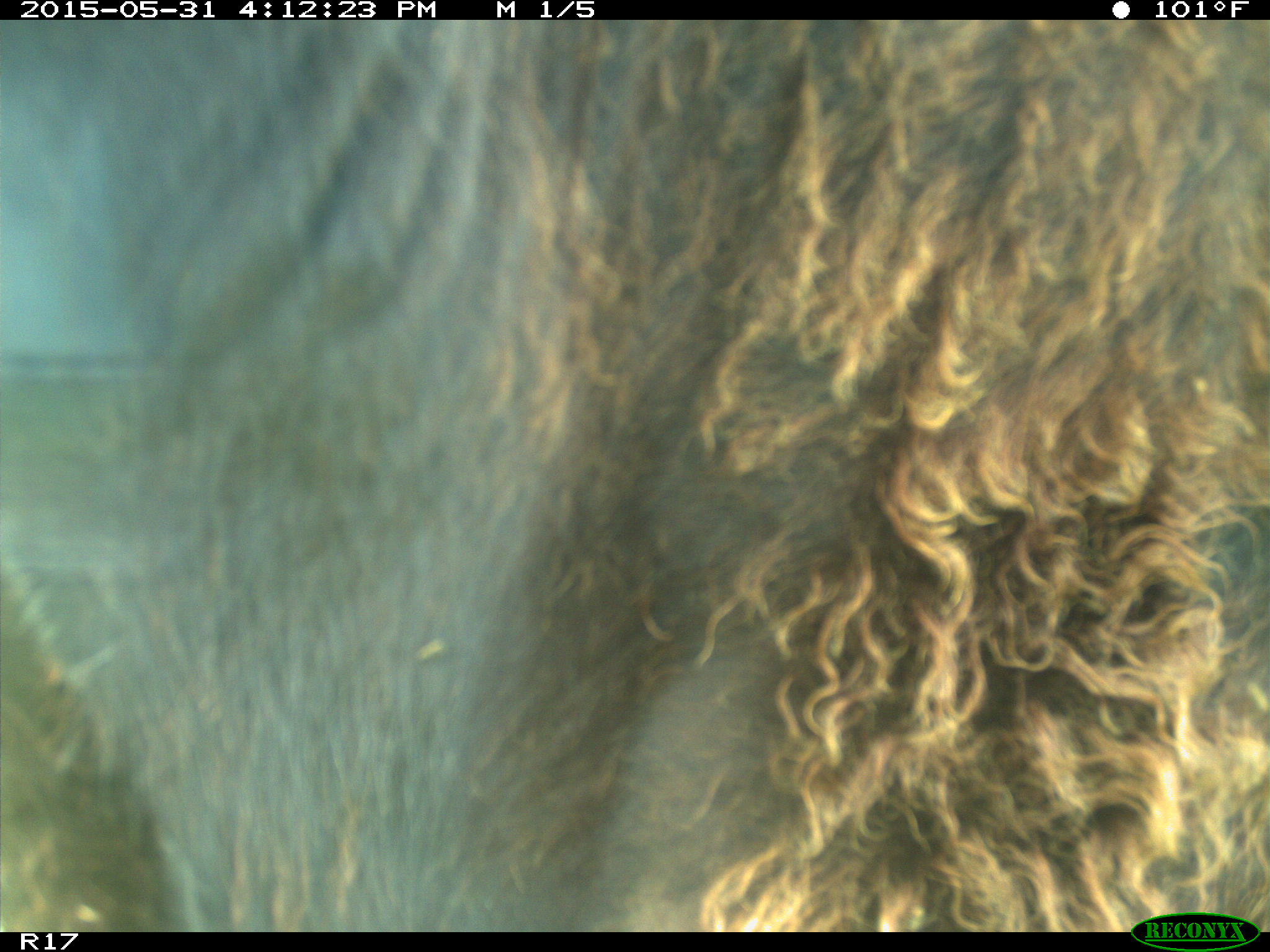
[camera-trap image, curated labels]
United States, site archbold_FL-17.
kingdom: Animalia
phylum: Chordata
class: Mammalia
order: Artiodactyla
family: Bovidae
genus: Bos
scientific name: Bos taurus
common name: domestic cow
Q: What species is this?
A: Bos taurus (domestic cow).